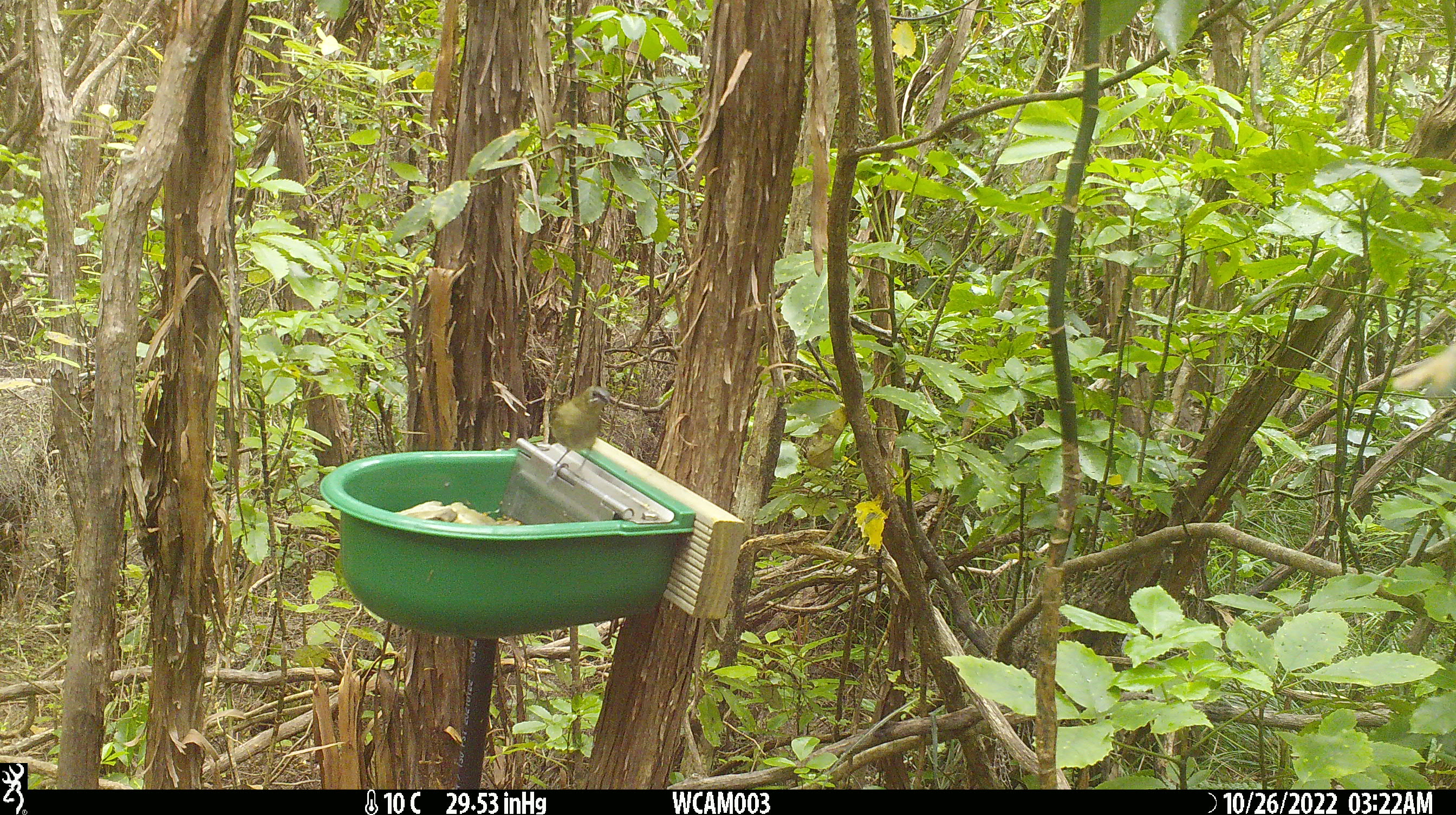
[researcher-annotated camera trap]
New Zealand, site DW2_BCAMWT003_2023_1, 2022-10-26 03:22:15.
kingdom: Animalia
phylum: Chordata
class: Aves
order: Passeriformes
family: Meliphagidae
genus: Anthornis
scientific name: Anthornis melanura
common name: new zealand bellbird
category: bellbird